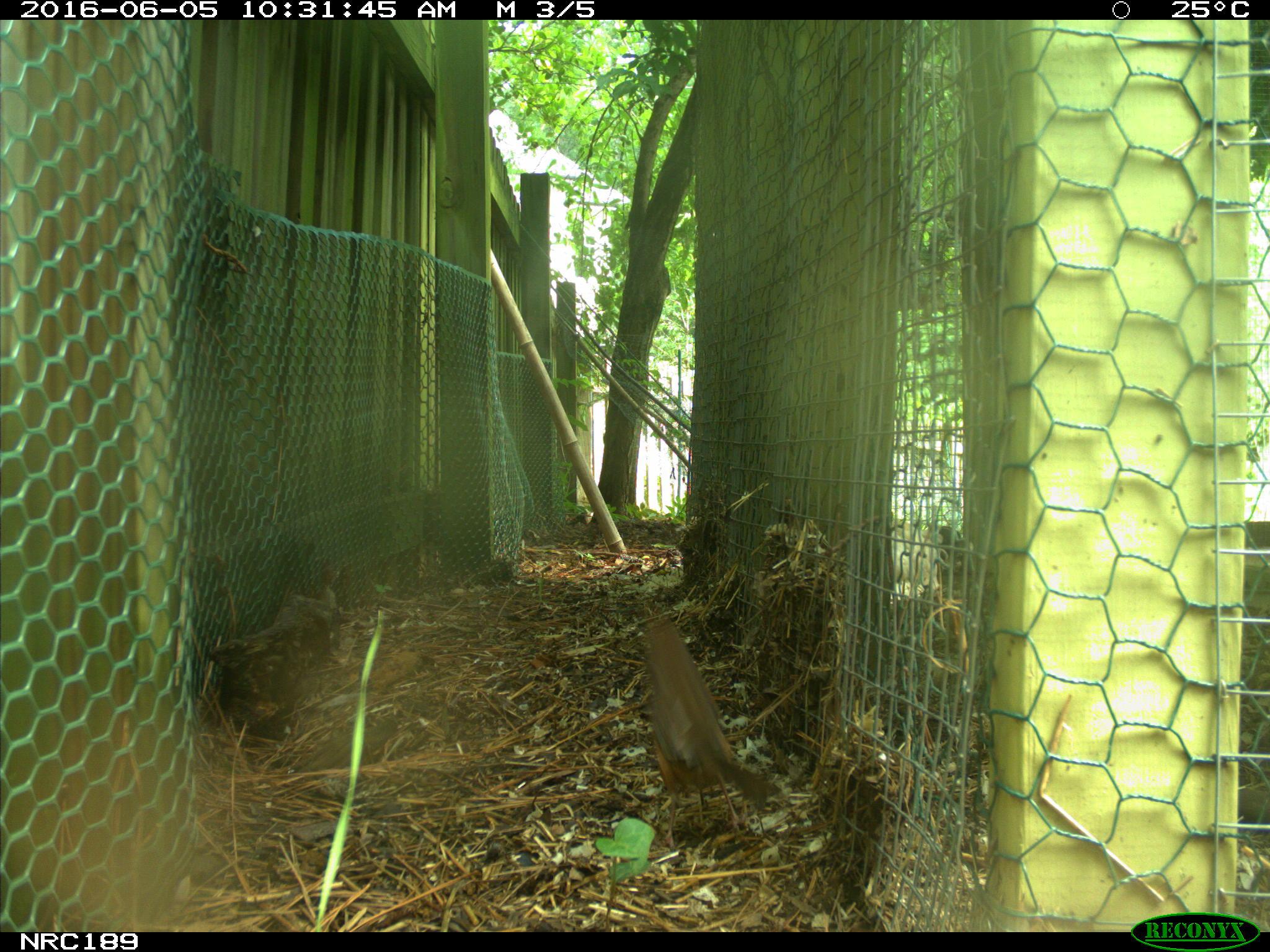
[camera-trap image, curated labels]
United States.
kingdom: Animalia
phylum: Chordata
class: Aves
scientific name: Aves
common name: bird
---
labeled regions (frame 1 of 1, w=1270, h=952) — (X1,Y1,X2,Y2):
Bird: (632,611,778,829)